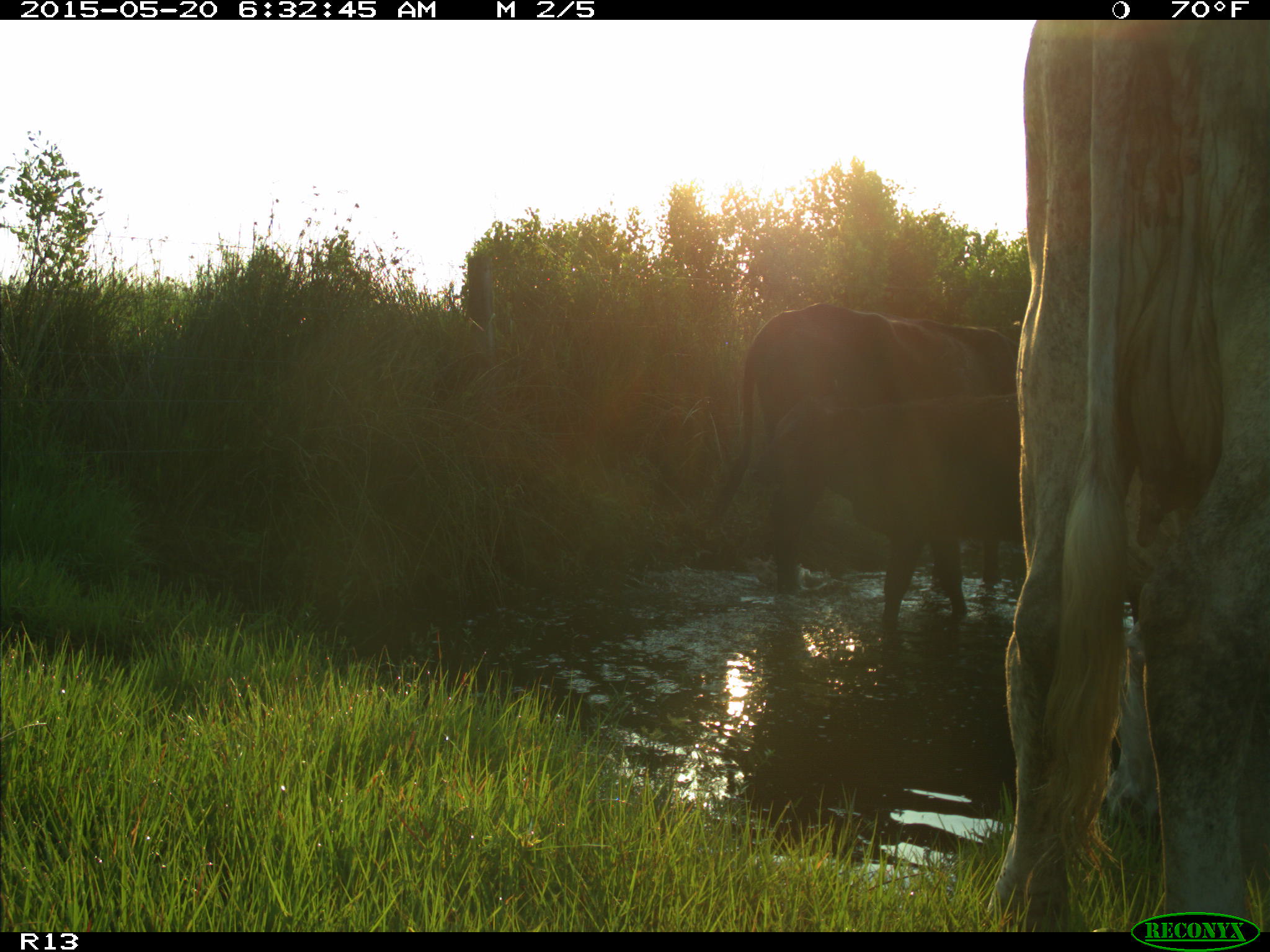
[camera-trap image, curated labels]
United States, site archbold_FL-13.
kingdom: Animalia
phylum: Chordata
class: Mammalia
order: Artiodactyla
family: Bovidae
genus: Bos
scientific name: Bos taurus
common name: domestic cow